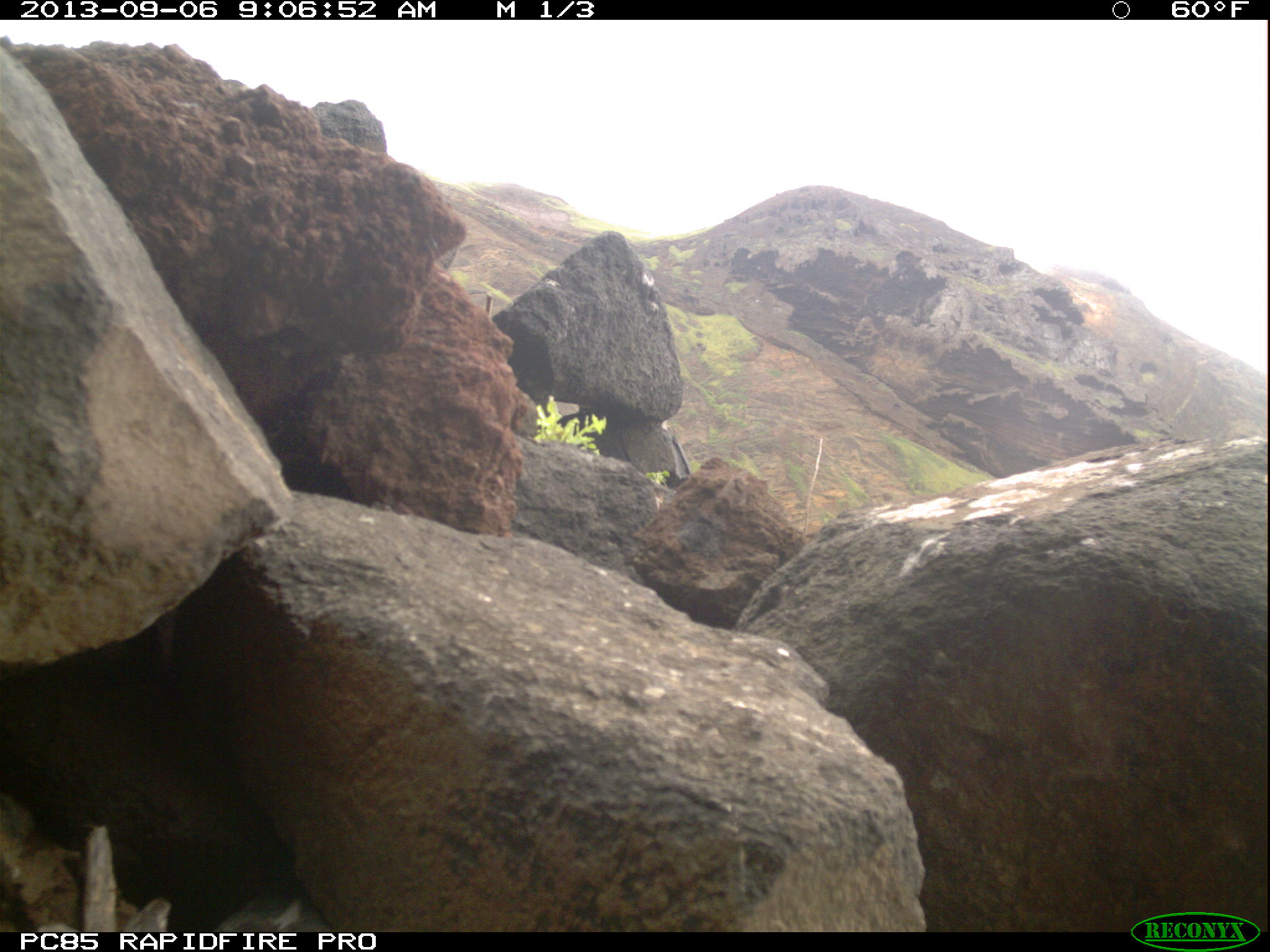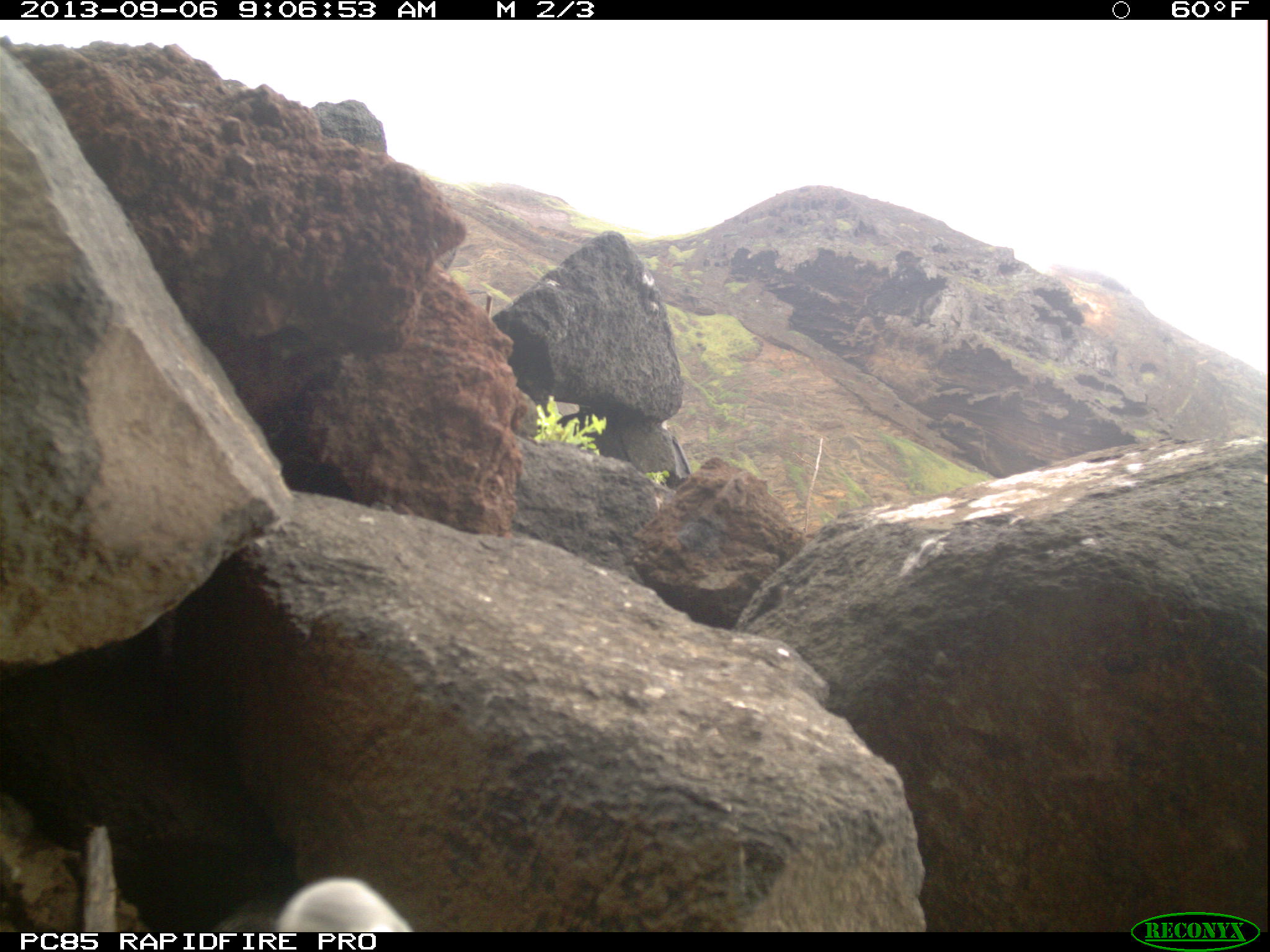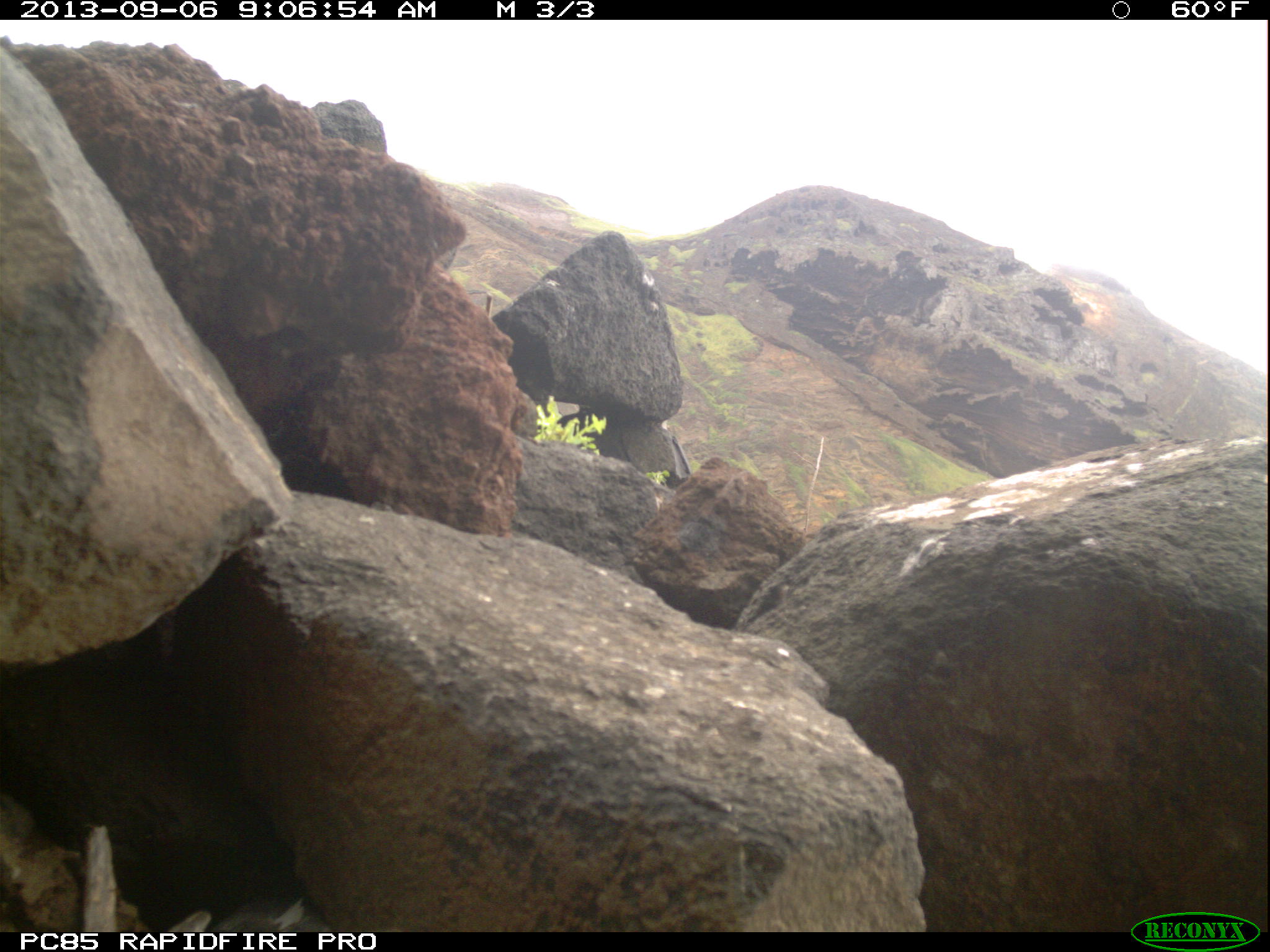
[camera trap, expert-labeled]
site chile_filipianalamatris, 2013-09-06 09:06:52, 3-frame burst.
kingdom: Animalia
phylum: Chordata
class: Aves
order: Procellariiformes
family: Procellariidae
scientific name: Procellariidae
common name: petrel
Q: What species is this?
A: Petrel (Procellariidae).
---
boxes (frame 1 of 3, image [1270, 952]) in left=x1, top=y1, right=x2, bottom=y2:
petrel: left=209, top=872, right=345, bottom=926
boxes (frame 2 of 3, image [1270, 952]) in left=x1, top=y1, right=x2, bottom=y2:
petrel: left=262, top=874, right=417, bottom=933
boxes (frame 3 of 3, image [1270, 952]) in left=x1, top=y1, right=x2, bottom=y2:
petrel: left=156, top=893, right=315, bottom=931